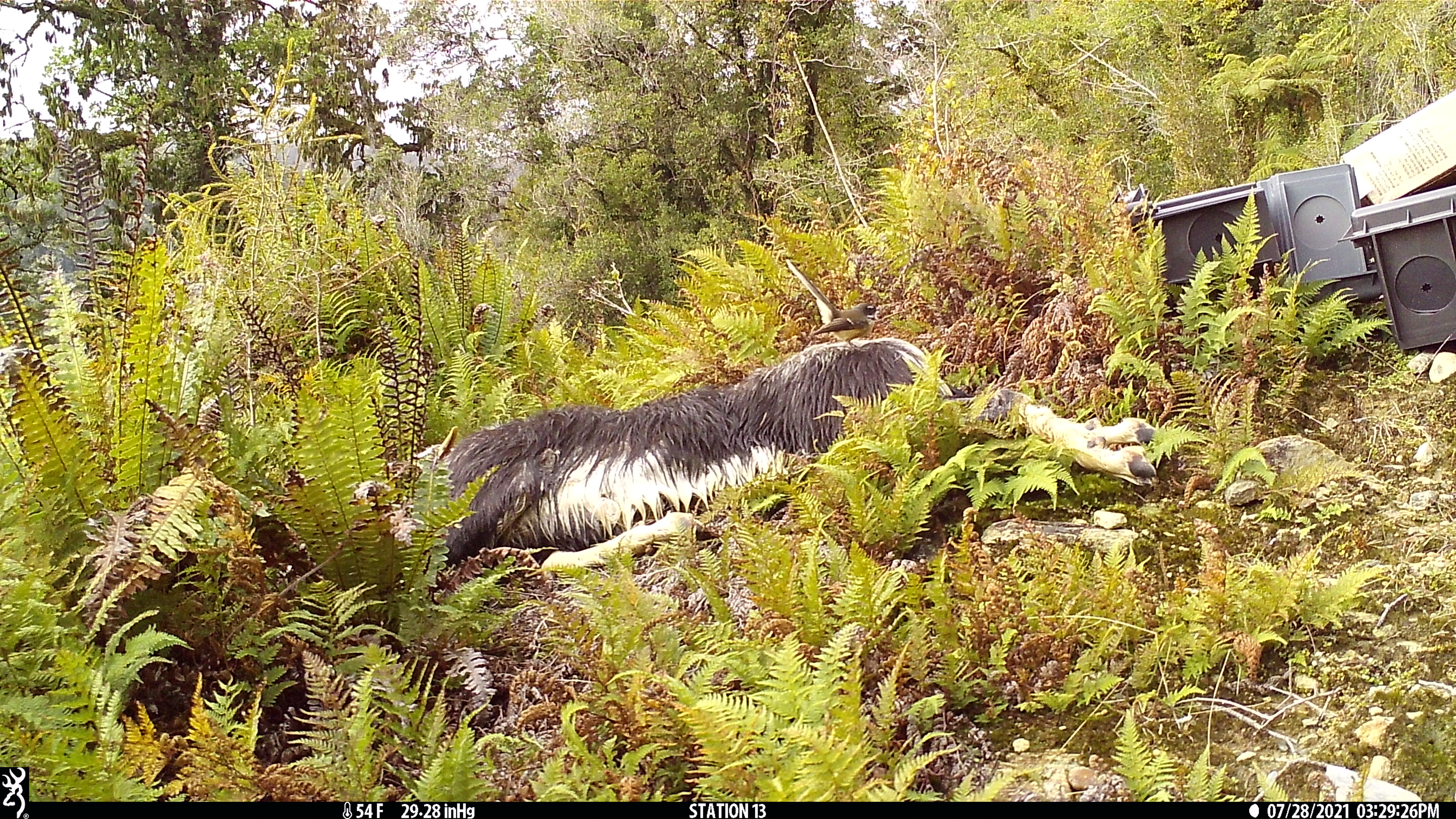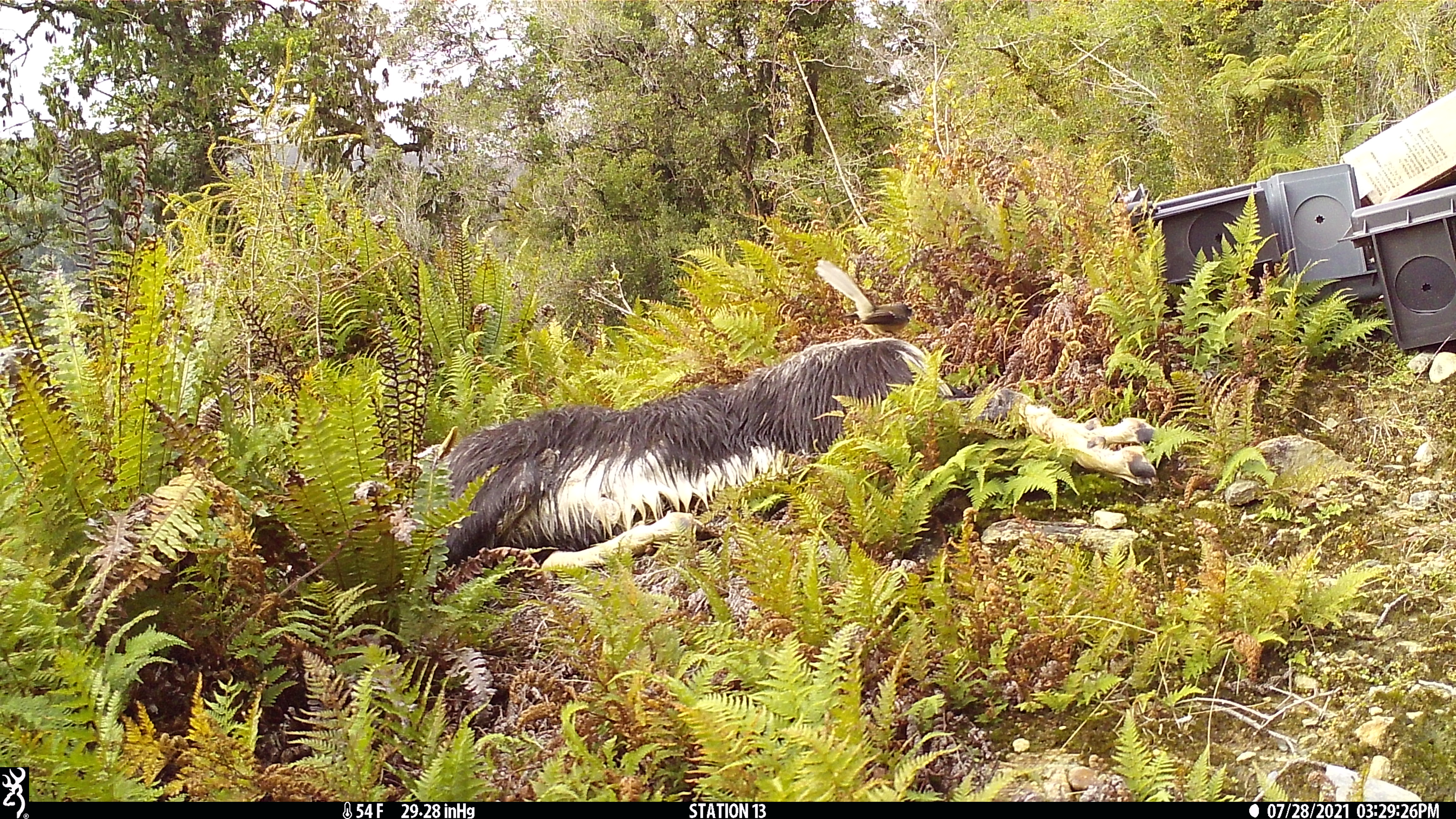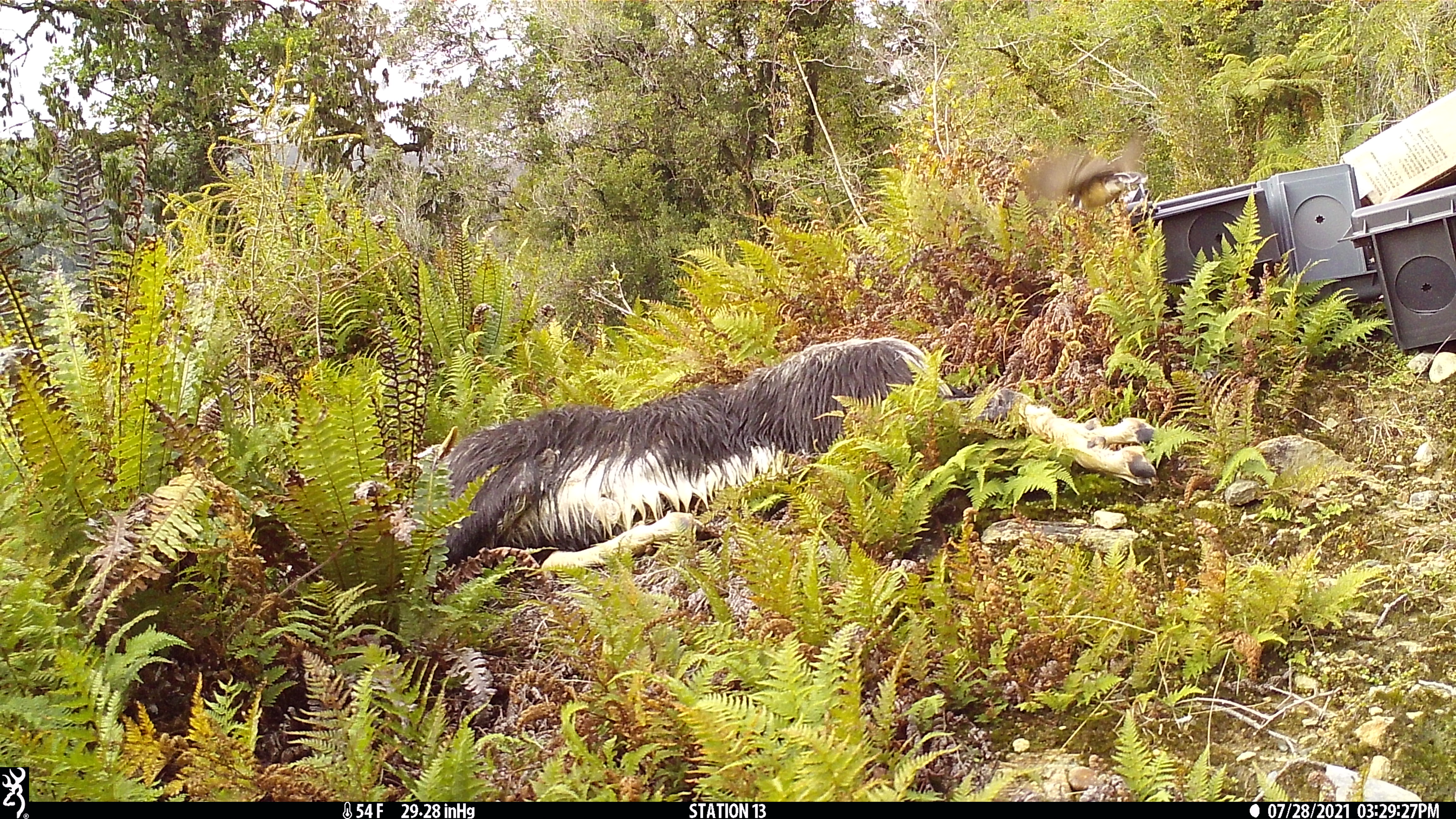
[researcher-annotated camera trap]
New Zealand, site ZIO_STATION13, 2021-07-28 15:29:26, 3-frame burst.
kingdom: Animalia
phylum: Chordata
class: Aves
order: Passeriformes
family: Rhipiduridae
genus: Rhipidura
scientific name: Rhipidura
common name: fantails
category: fantail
Fantail (fantails) (Rhipidura).